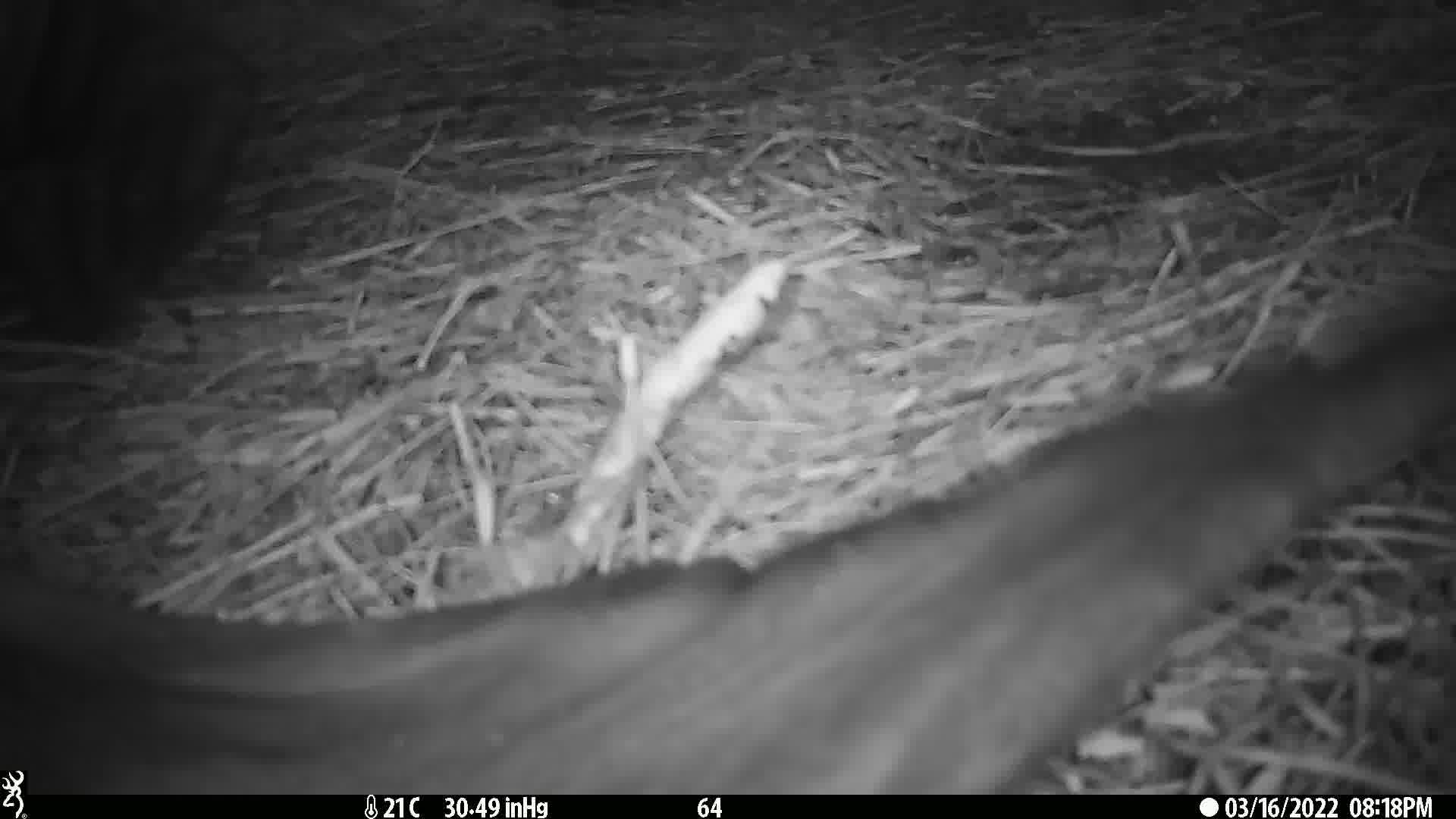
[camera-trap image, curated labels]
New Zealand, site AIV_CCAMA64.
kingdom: Animalia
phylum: Chordata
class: Mammalia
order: Carnivora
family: Otariidae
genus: Phocarctos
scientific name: Phocarctos hookeri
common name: new zealand sea lion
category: sealion